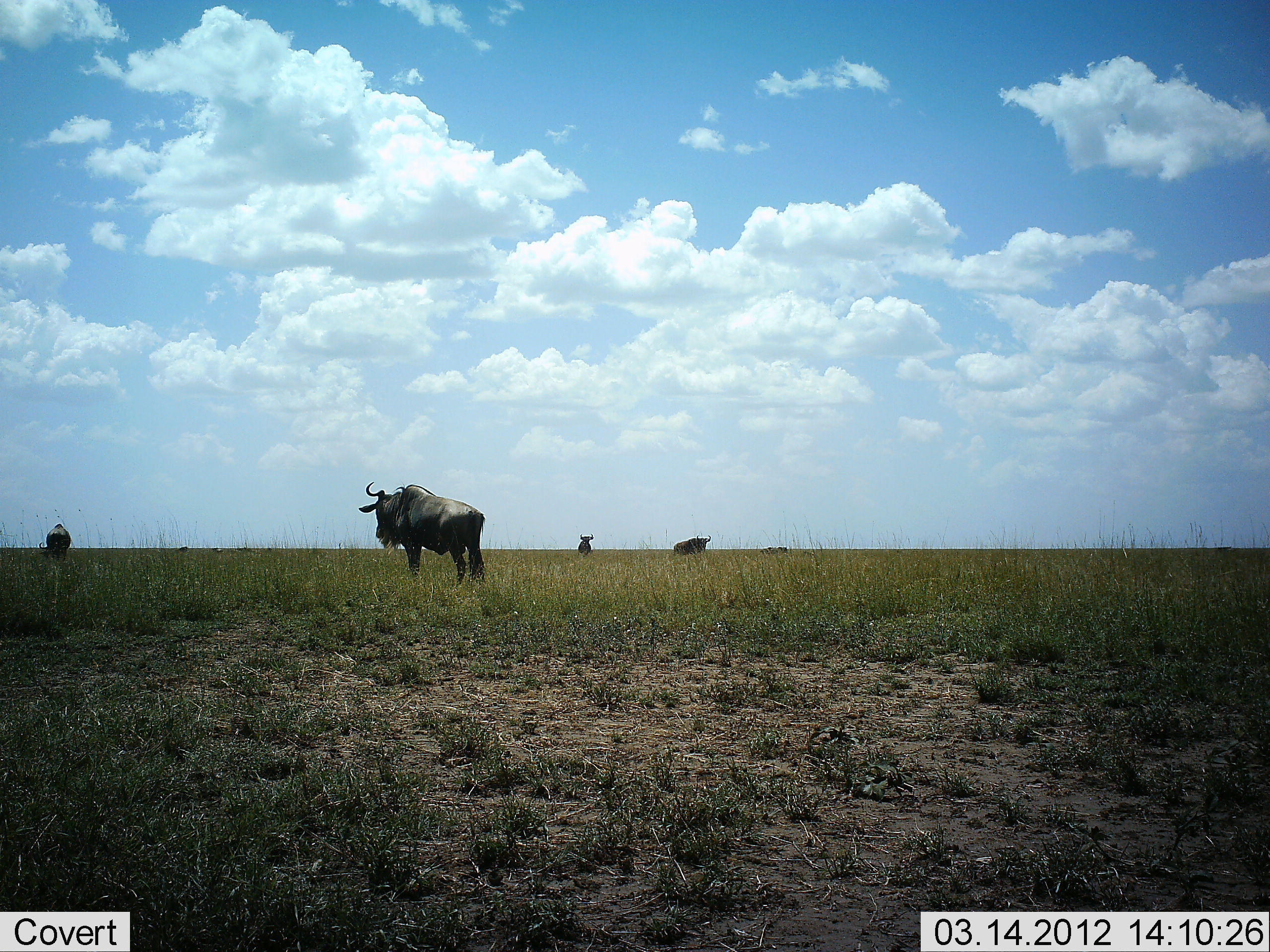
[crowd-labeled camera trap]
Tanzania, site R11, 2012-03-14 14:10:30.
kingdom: Animalia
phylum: Chordata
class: Mammalia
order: Artiodactyla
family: Bovidae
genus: Connochaetes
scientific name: Connochaetes taurinus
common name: blue wildebeest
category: wildebeest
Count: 4.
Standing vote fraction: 96%.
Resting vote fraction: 8%.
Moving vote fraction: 0%.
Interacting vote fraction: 0%.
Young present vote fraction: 0%.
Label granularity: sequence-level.